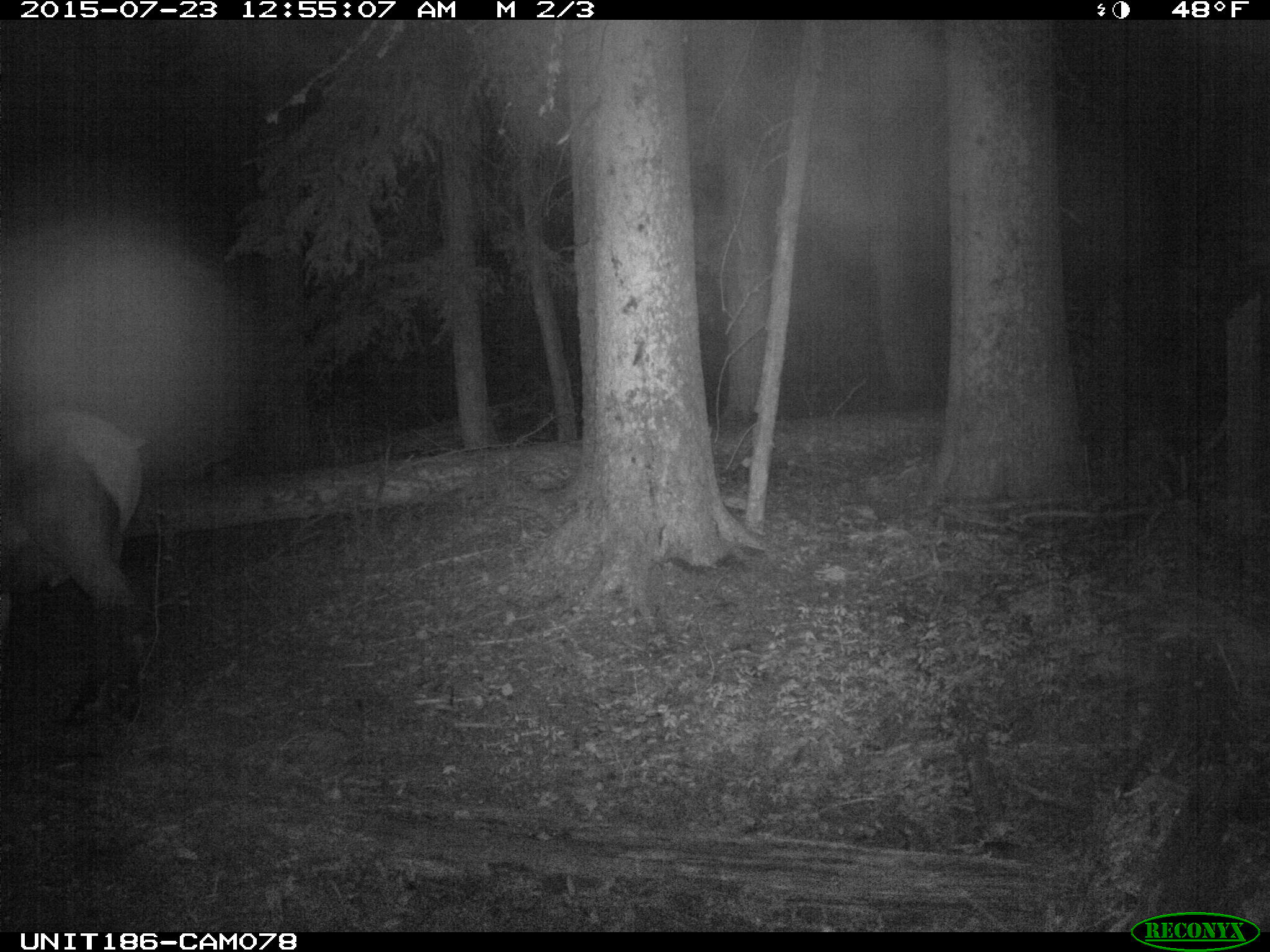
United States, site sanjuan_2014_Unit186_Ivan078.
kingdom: Animalia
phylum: Chordata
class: Mammalia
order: Artiodactyla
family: Cervidae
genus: Cervus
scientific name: Cervus elaphus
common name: red deer